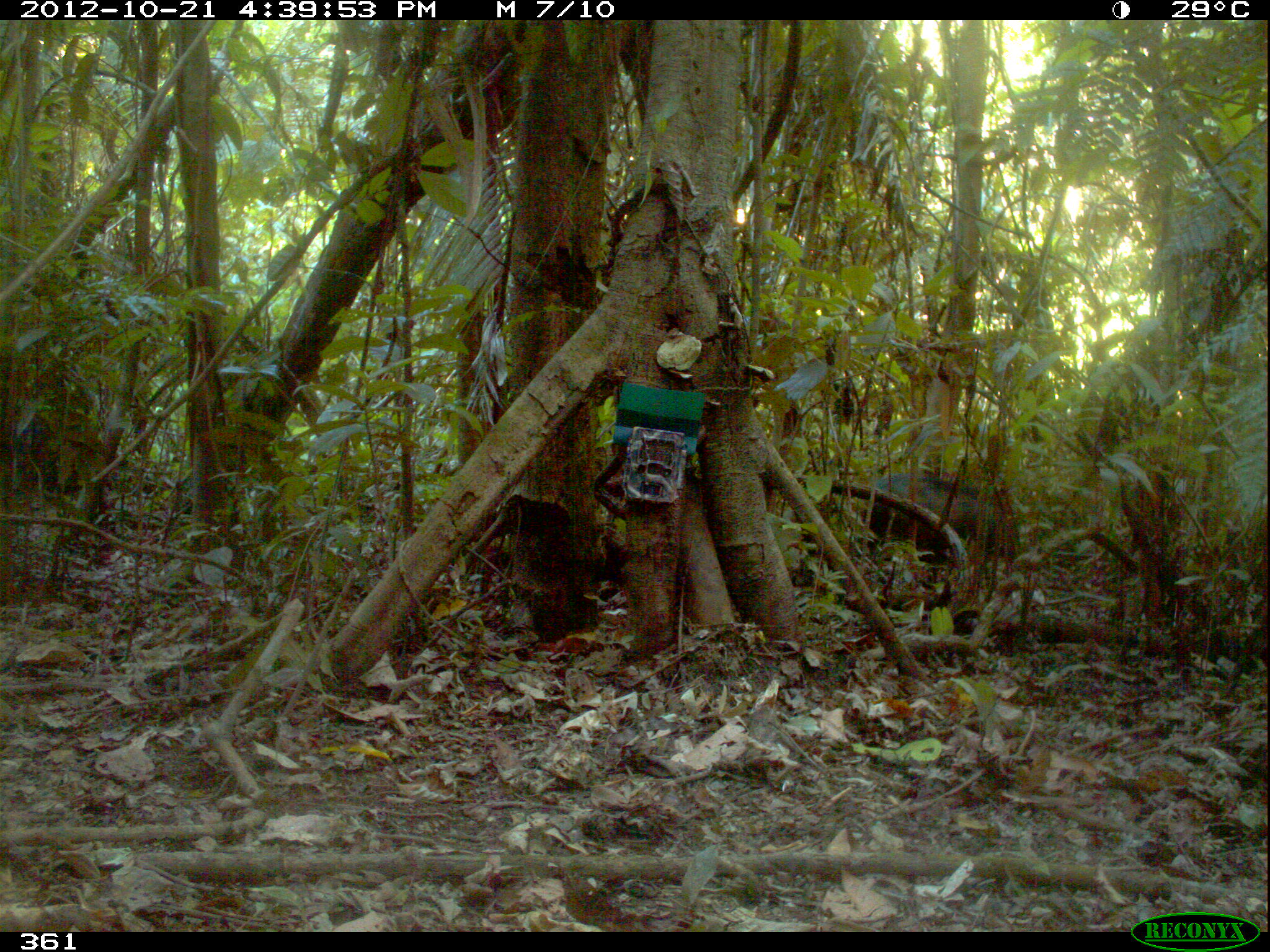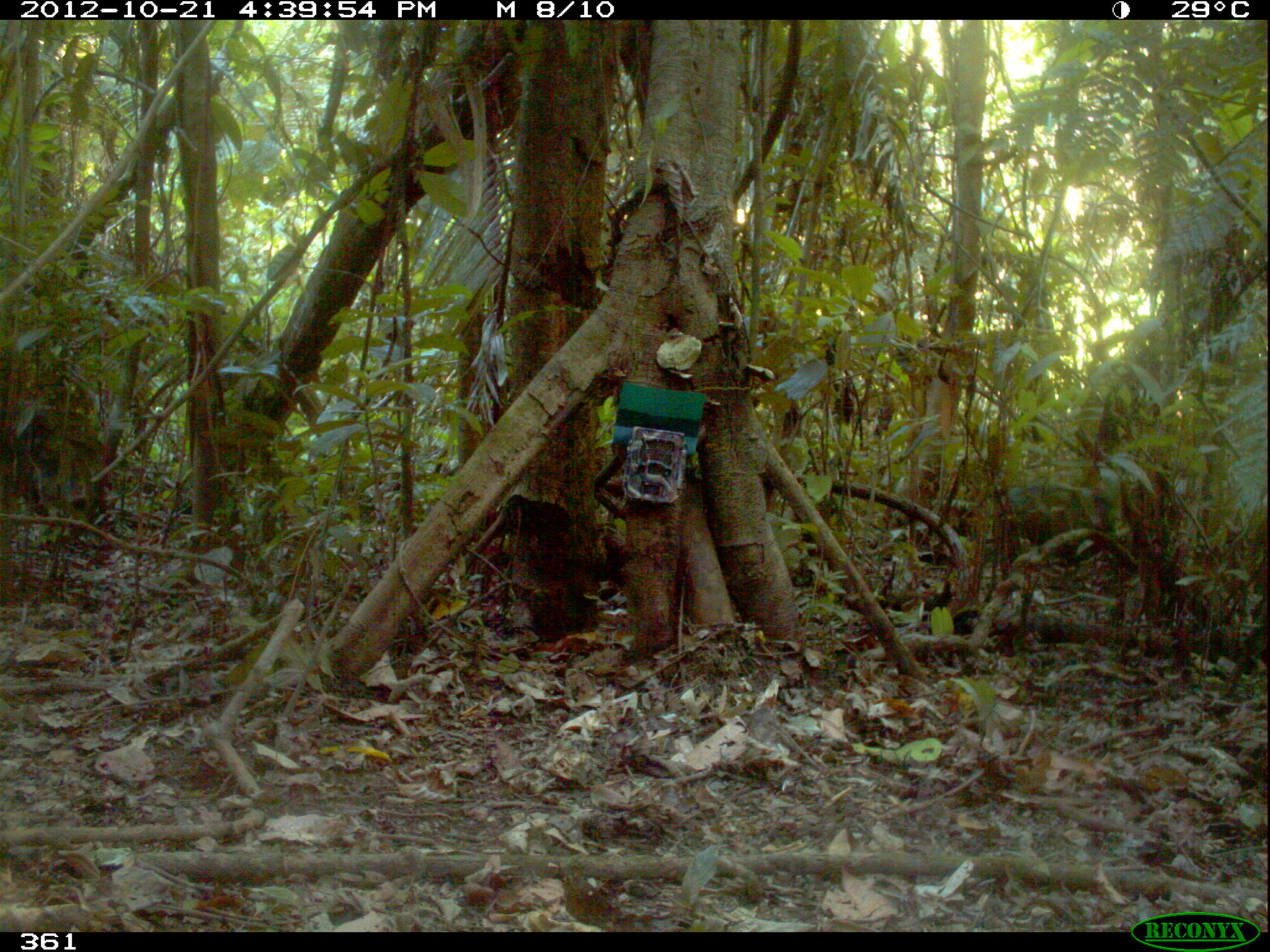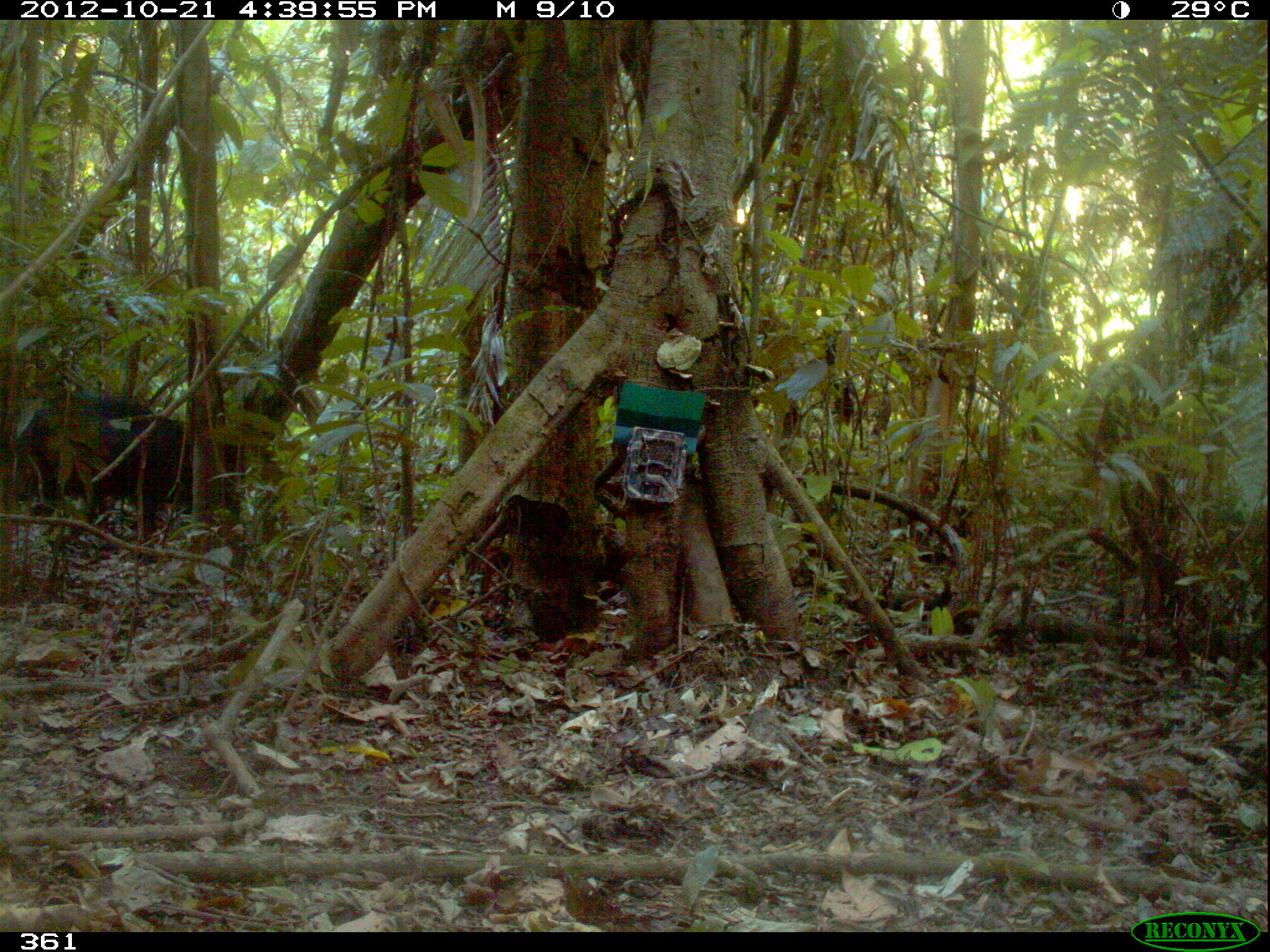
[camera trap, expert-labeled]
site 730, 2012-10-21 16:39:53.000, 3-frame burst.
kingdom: Animalia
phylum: Chordata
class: Mammalia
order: Artiodactyla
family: Tayassuidae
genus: Tayassu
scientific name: Tayassu pecari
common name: white-lipped peccary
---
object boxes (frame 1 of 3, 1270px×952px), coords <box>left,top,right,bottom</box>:
tayassu pecari: <box>700,477,969,591</box>; <box>864,462,1021,563</box>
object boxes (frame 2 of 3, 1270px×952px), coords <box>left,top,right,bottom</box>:
tayassu pecari: <box>998,477,1126,557</box>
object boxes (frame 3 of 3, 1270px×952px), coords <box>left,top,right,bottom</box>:
tayassu pecari: <box>8,388,243,567</box>